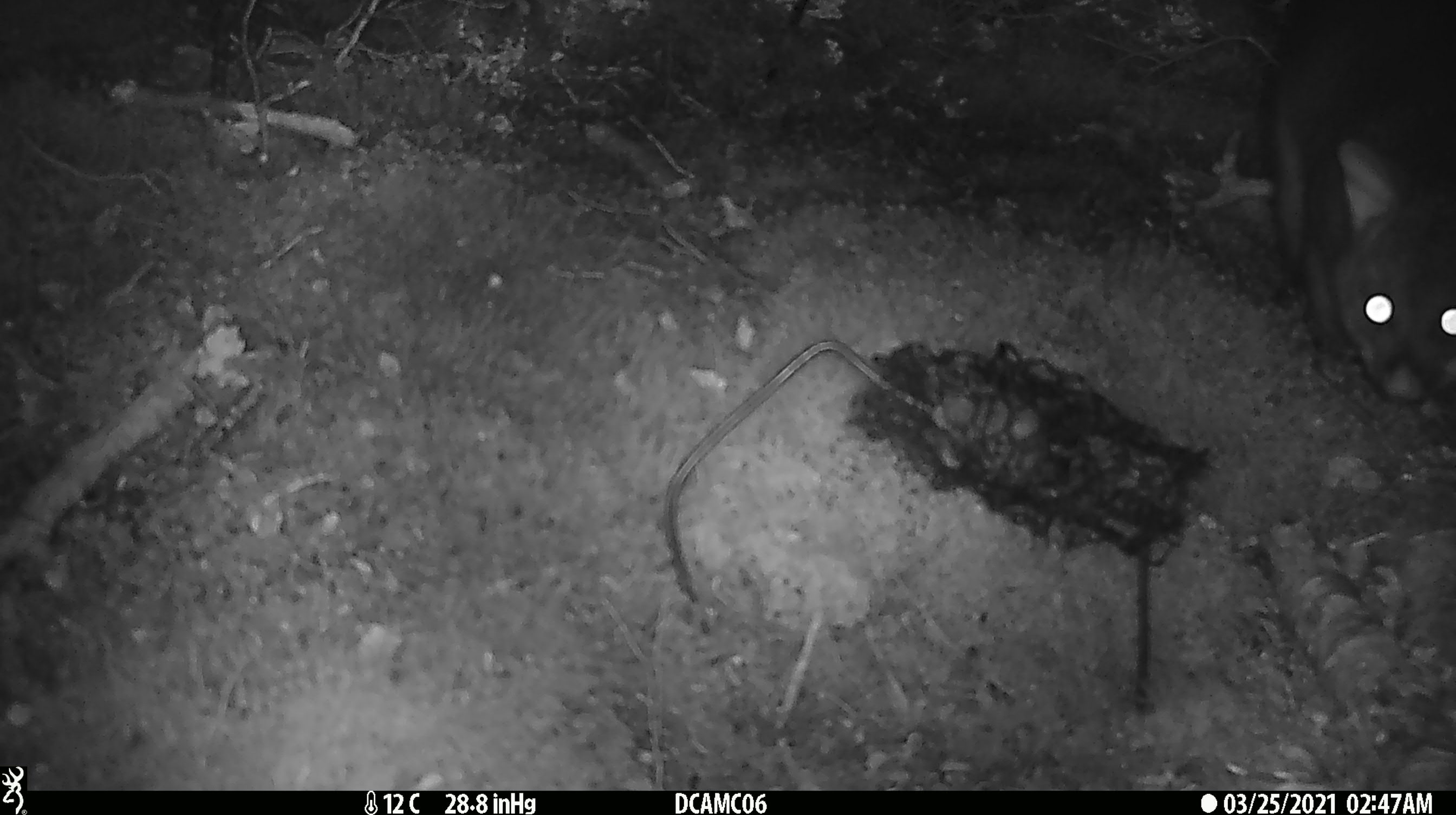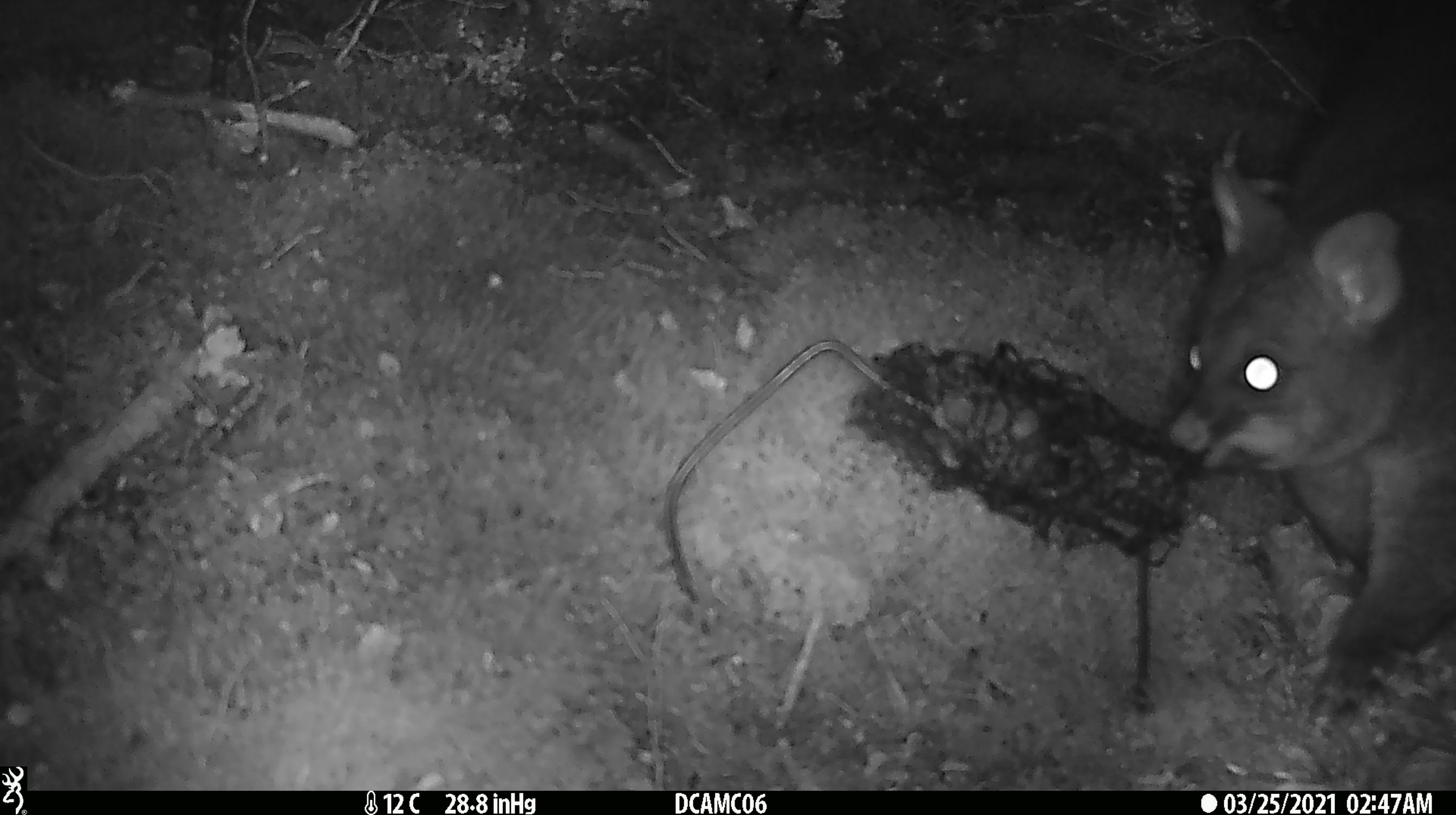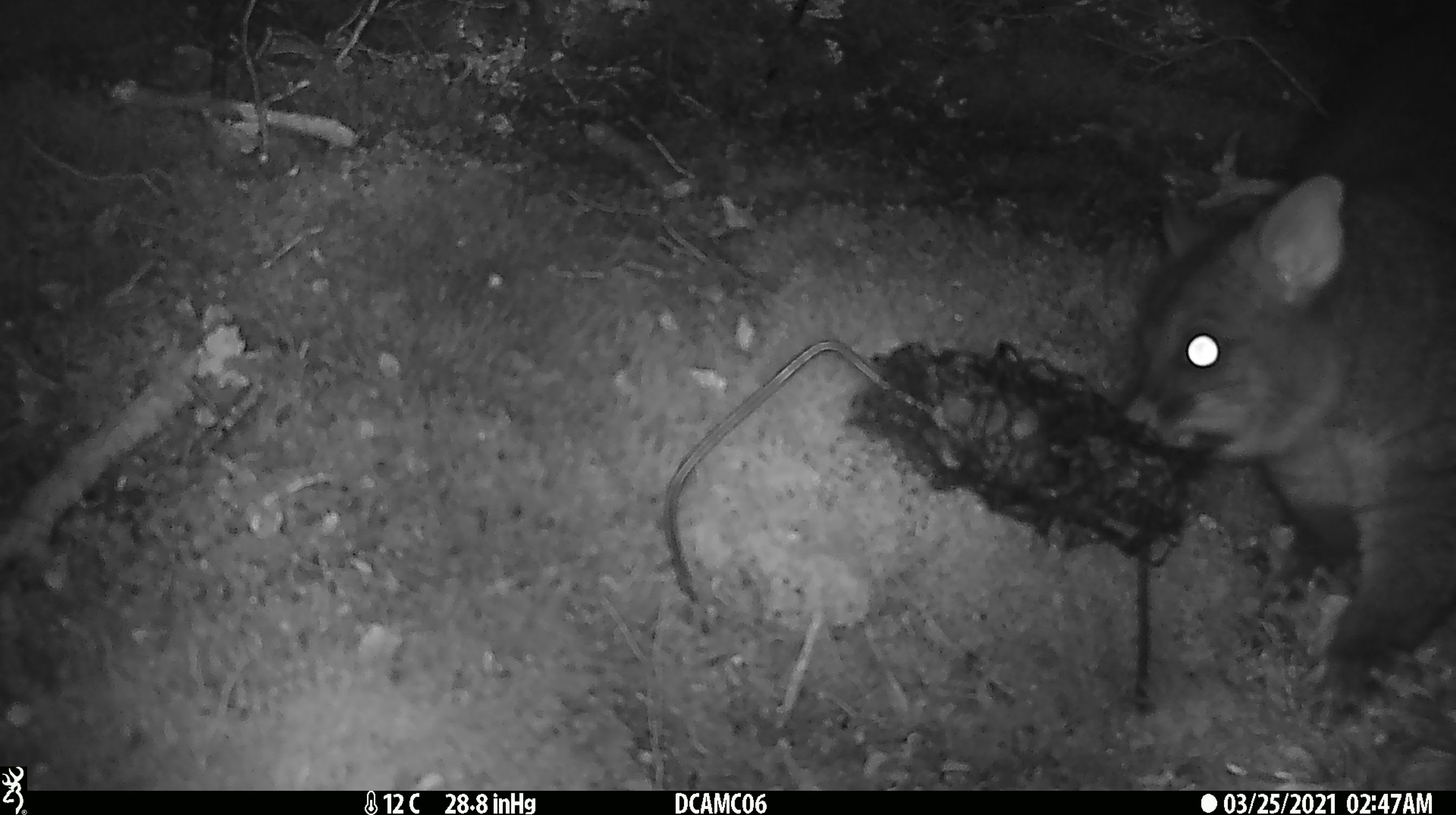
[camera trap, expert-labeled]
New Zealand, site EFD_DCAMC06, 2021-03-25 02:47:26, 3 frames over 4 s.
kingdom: Animalia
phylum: Chordata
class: Mammalia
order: Diprotodontia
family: Phalangeridae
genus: Trichosurus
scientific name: Trichosurus vulpecula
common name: common brushtail possum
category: possum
Possum (common brushtail possum) (Trichosurus vulpecula).